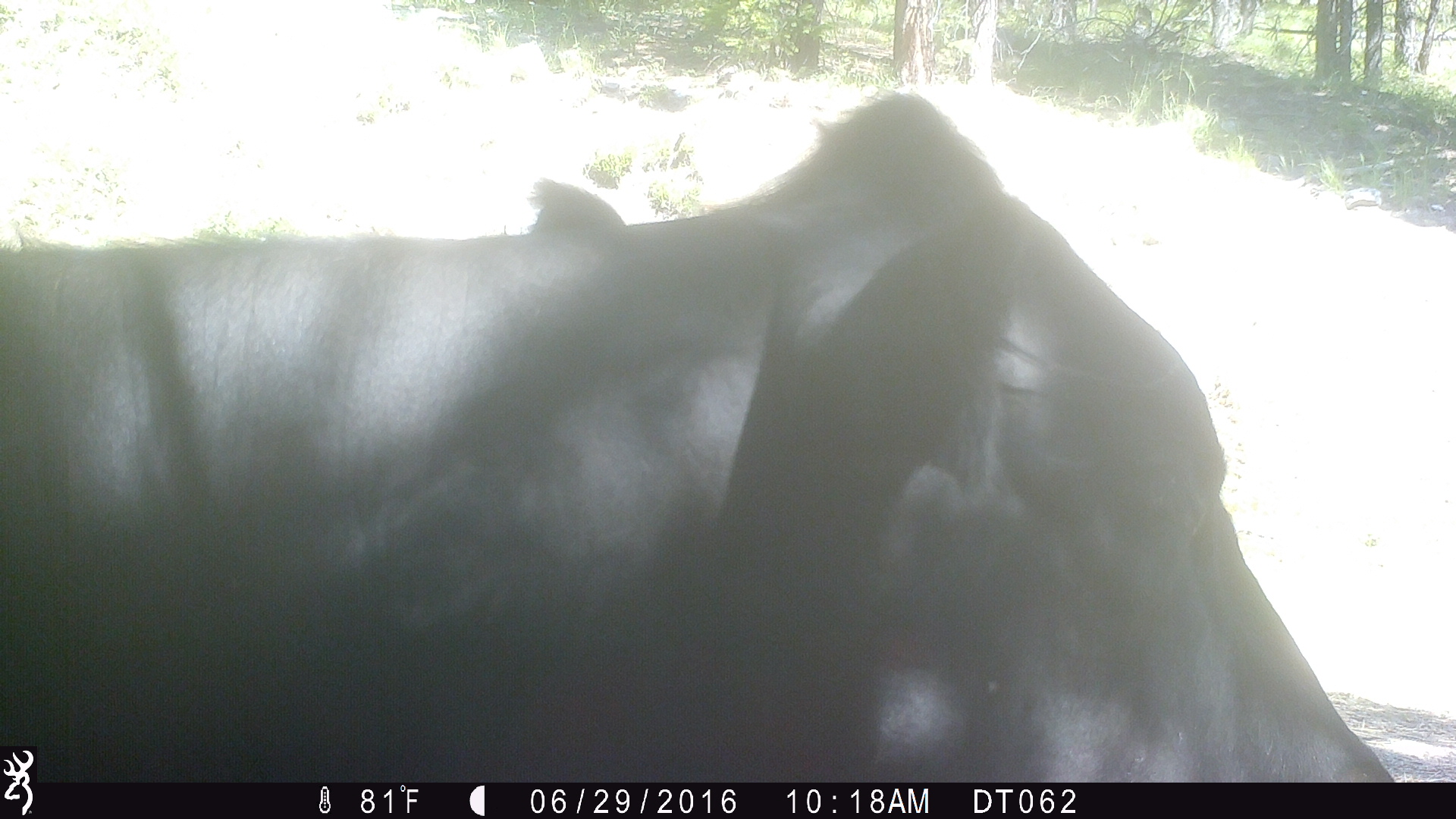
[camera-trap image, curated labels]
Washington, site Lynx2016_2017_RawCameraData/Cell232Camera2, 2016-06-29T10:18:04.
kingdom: Animalia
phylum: Chordata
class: Mammalia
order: Artiodactyla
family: Bovidae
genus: Bos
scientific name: Bos taurus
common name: domestic cattle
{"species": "domestic cattle (Bos taurus)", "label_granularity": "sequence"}